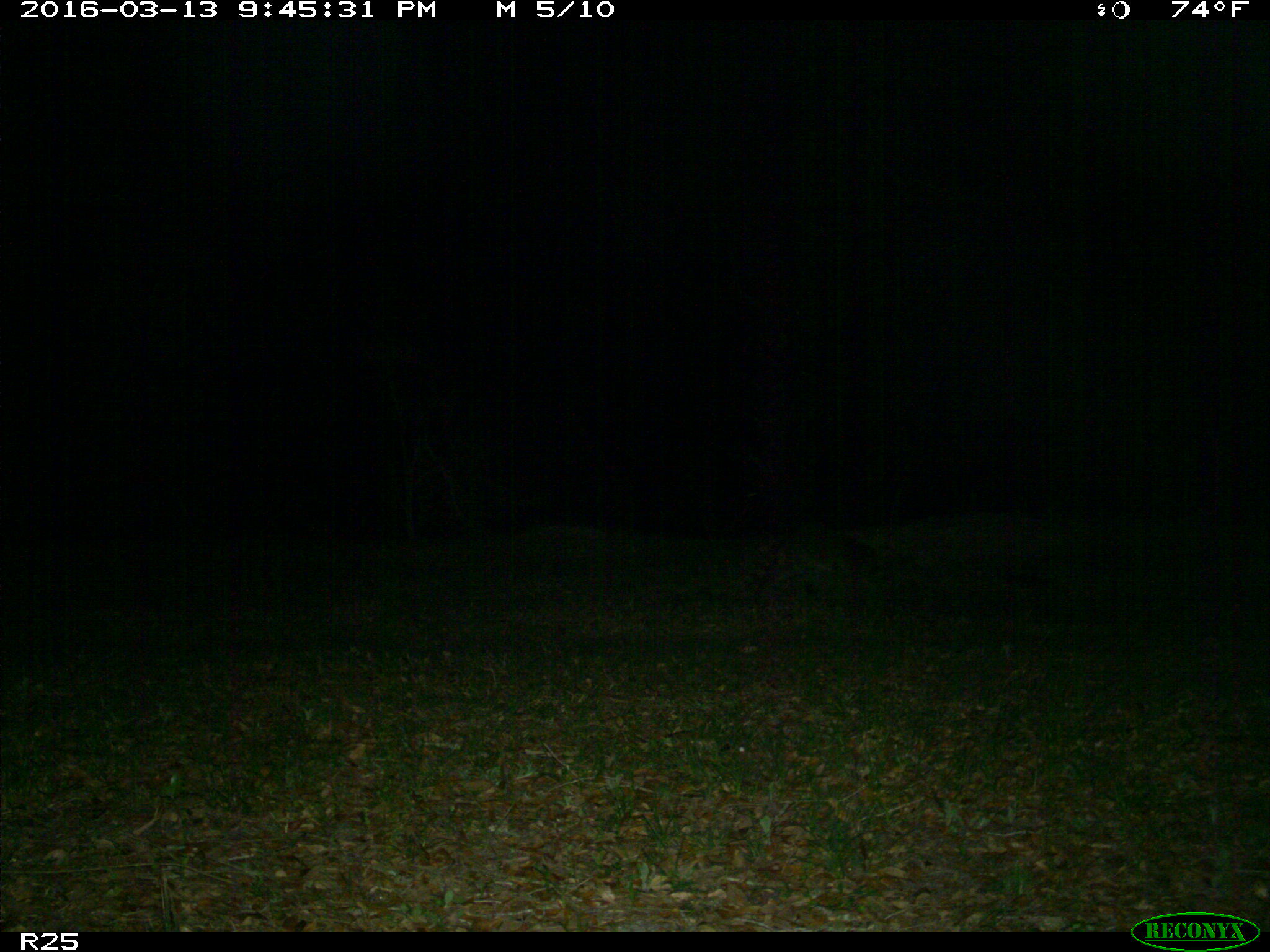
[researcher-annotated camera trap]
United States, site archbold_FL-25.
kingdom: Animalia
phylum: Chordata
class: Mammalia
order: Carnivora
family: Procyonidae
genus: Procyon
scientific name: Procyon lotor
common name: common raccoon